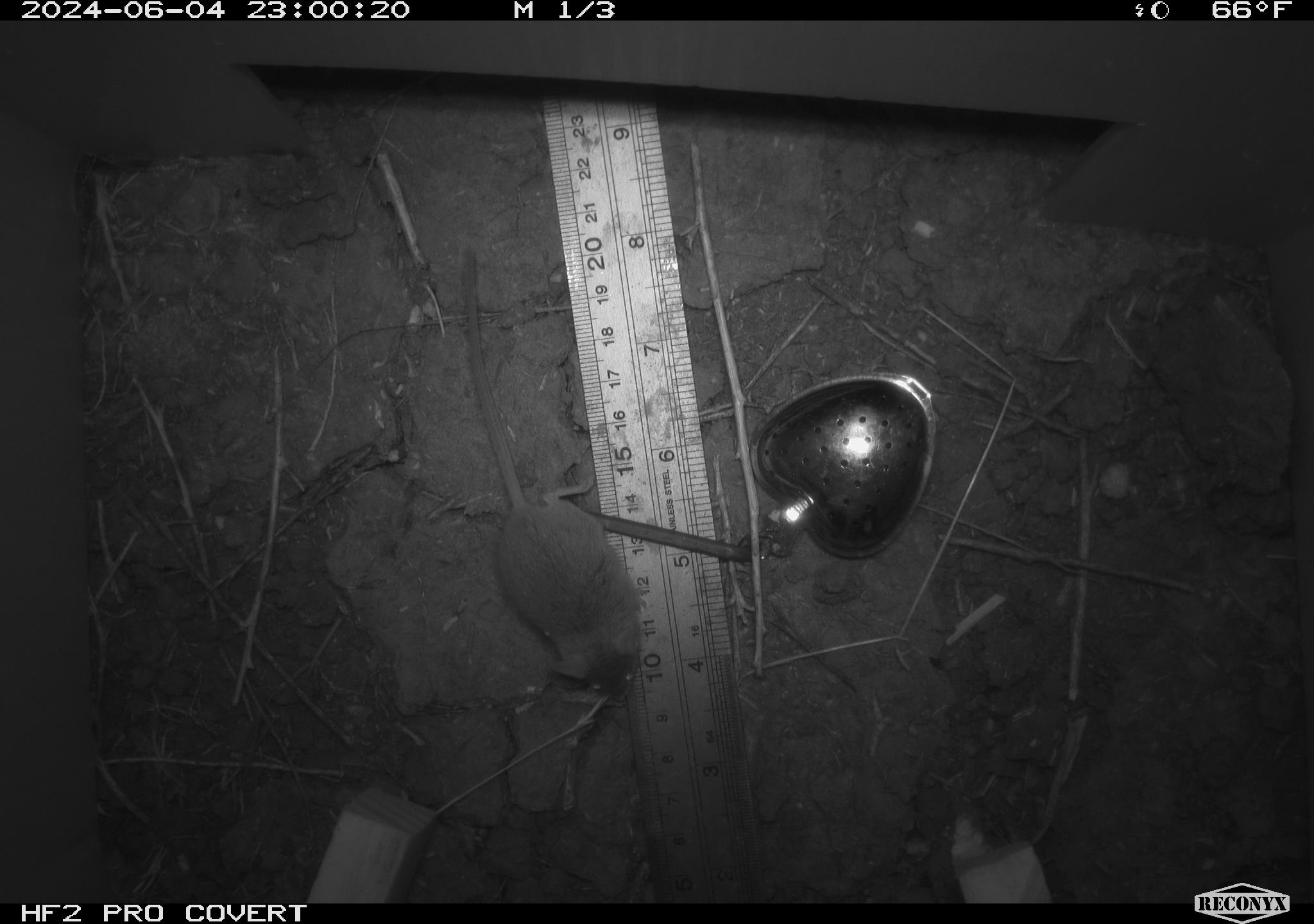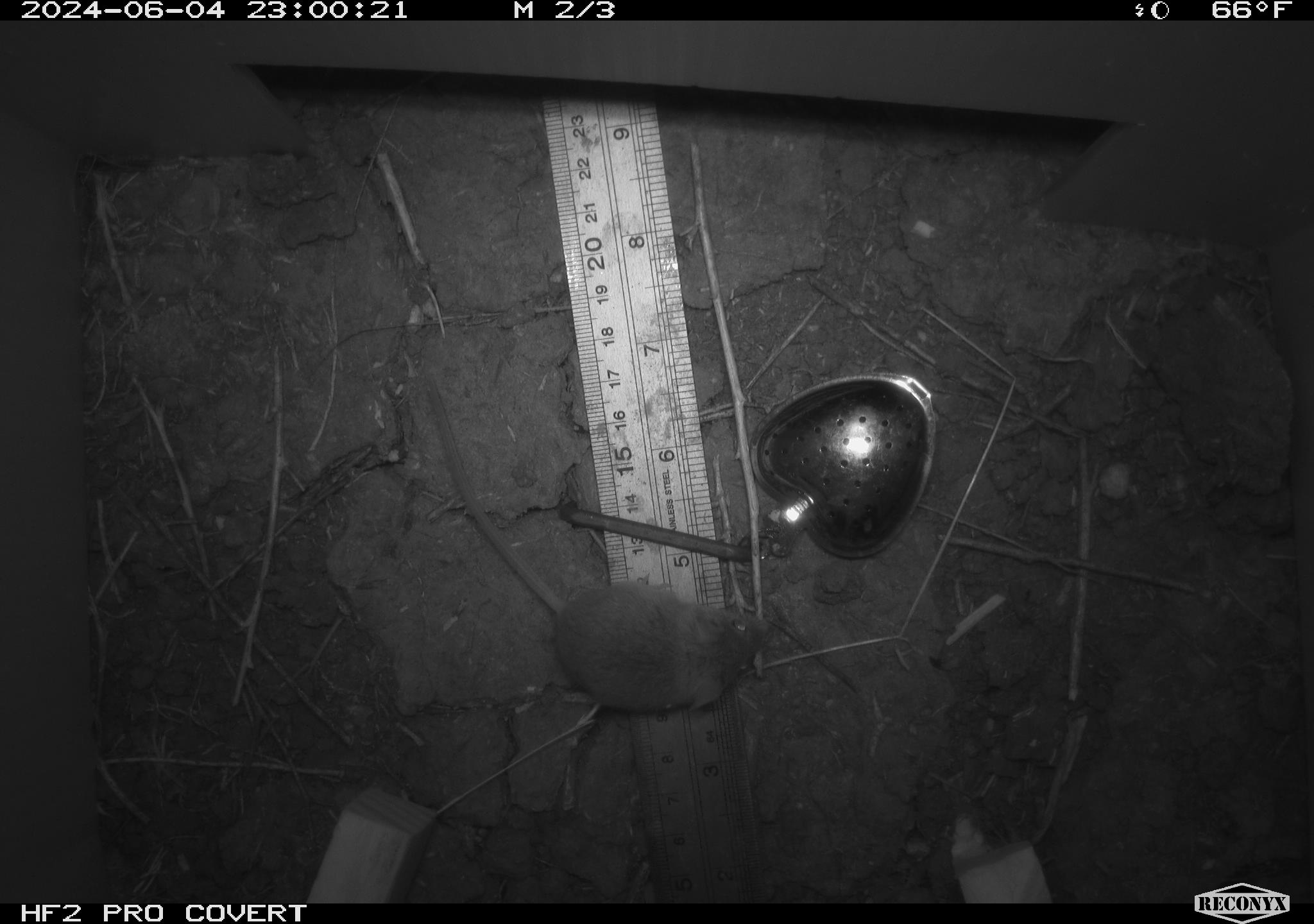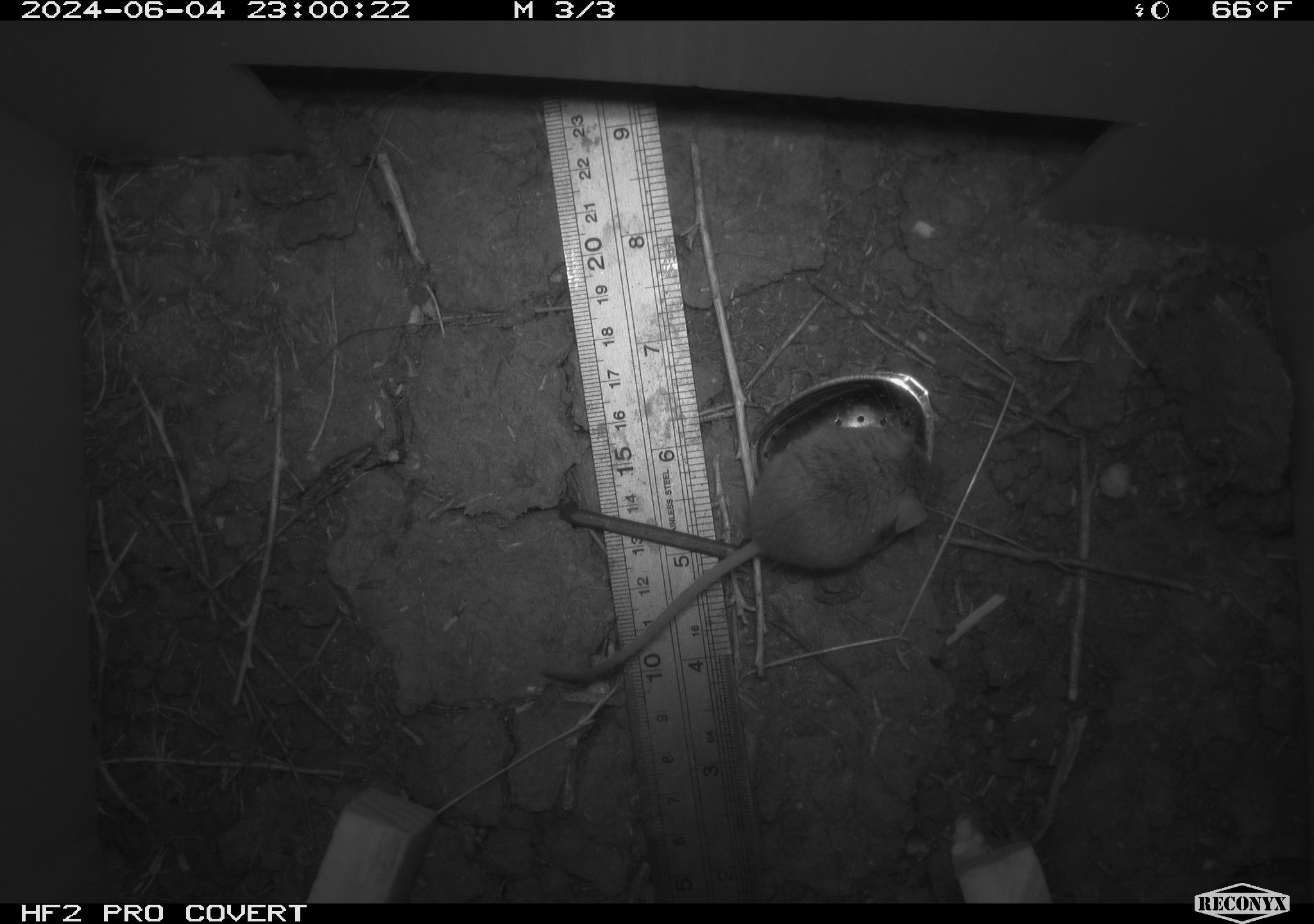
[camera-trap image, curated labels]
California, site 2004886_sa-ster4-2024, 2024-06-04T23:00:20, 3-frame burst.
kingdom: Animalia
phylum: Chordata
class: Mammalia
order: Rodentia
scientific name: Rodentia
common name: mouse species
Mouse species (Rodentia).